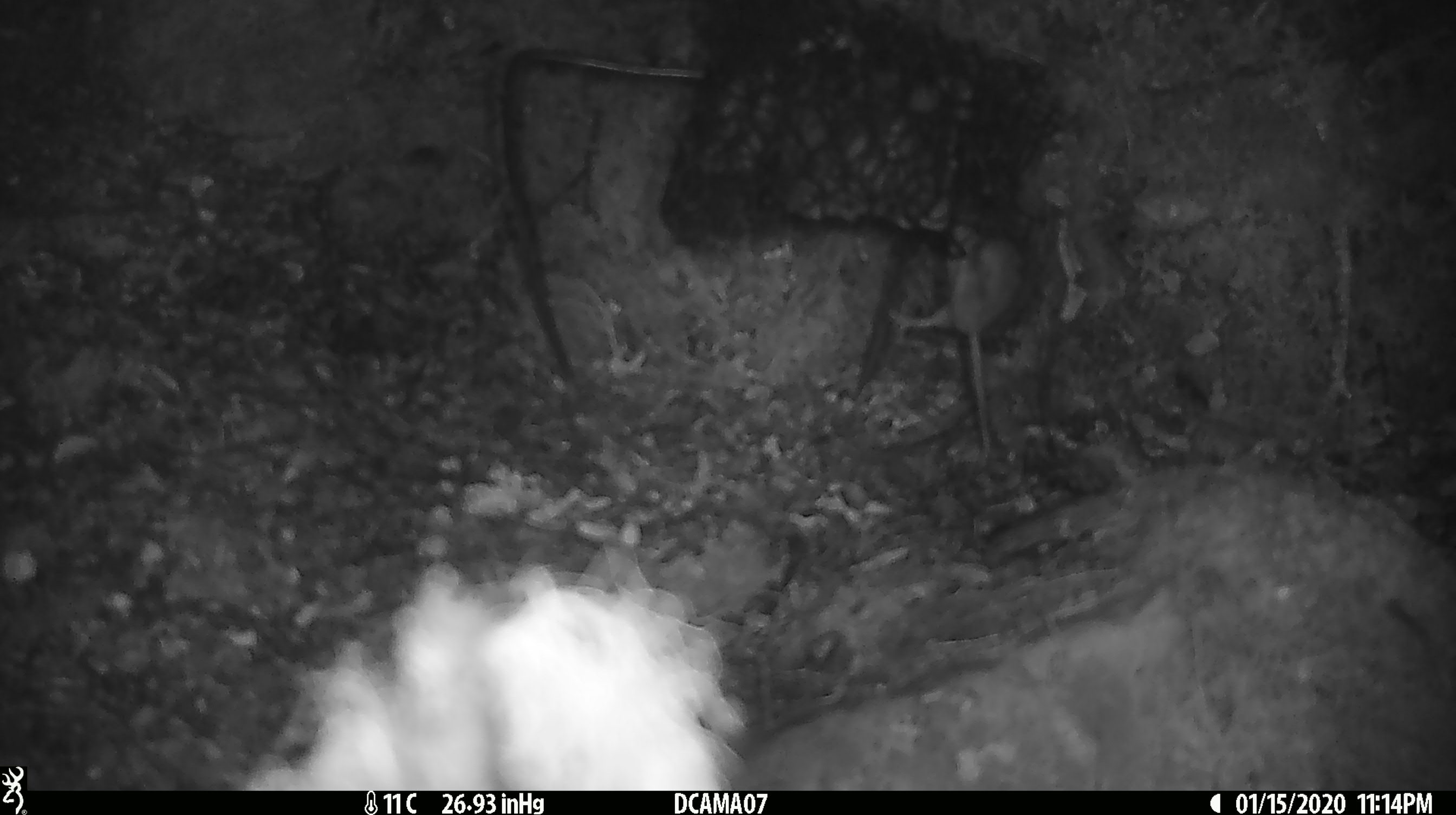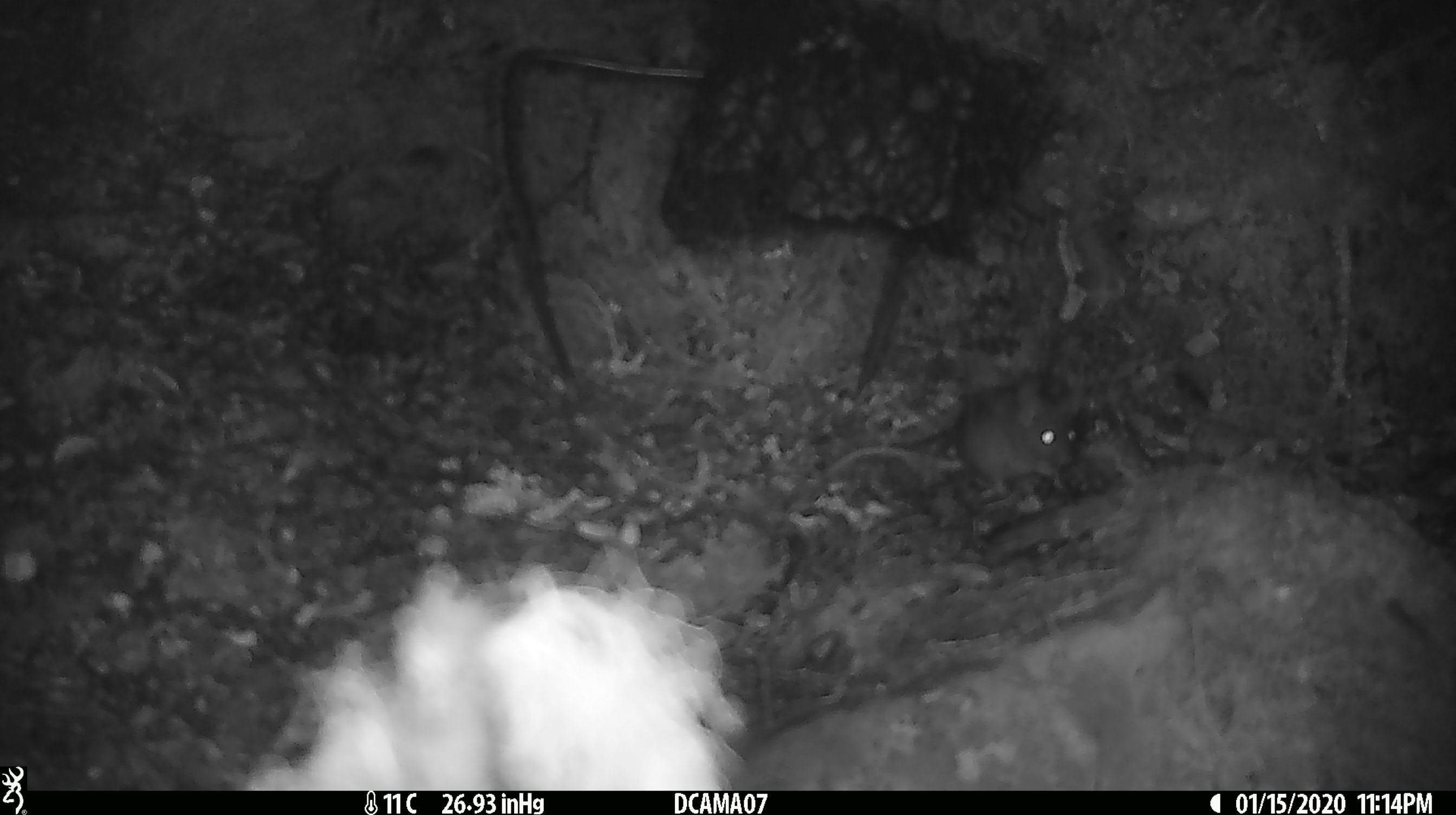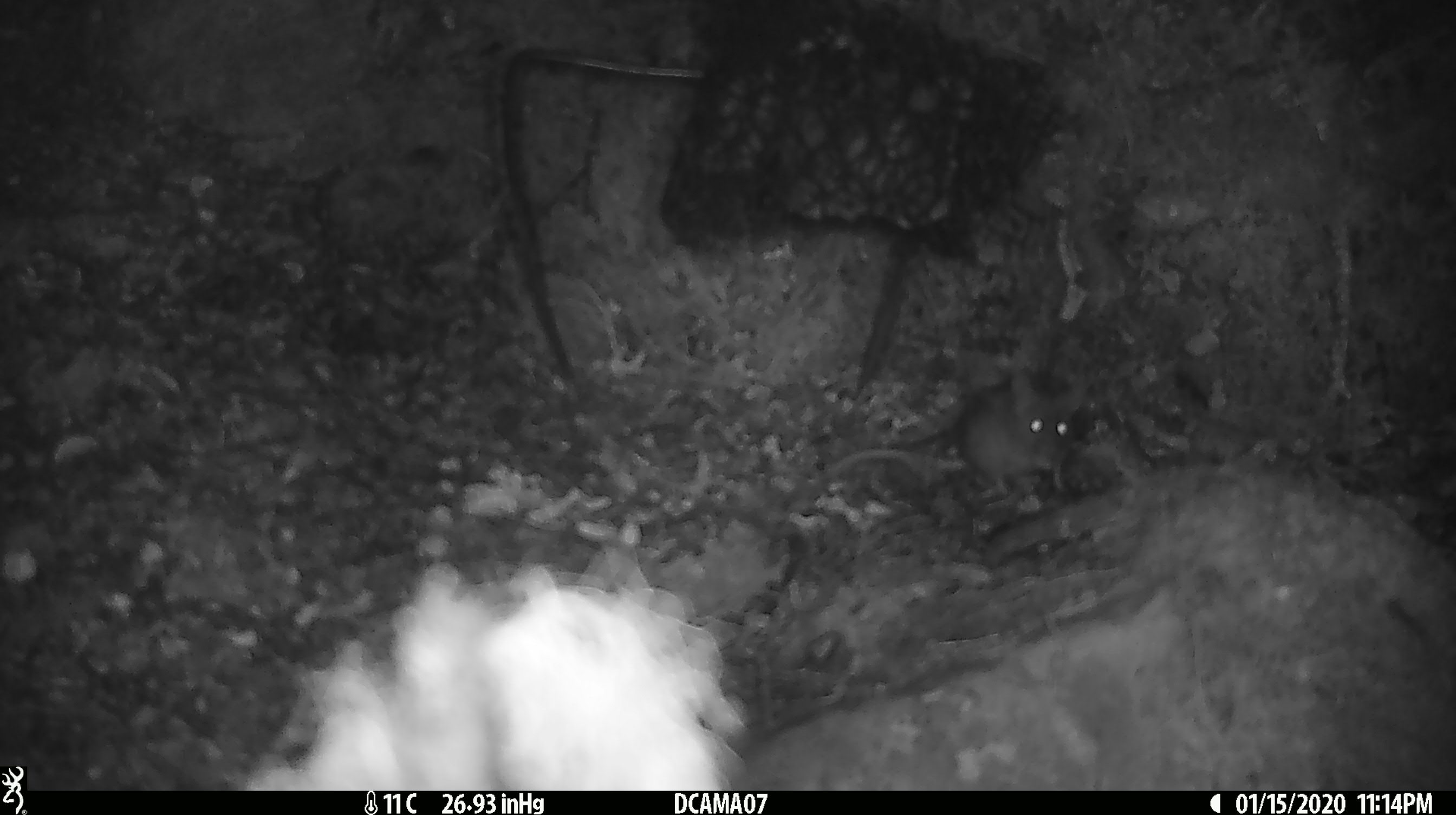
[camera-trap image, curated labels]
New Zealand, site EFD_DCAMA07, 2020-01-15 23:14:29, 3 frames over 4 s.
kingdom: Animalia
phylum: Chordata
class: Mammalia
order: Rodentia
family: Muridae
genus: Mus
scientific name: Mus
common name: mouse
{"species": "mouse (Mus)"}